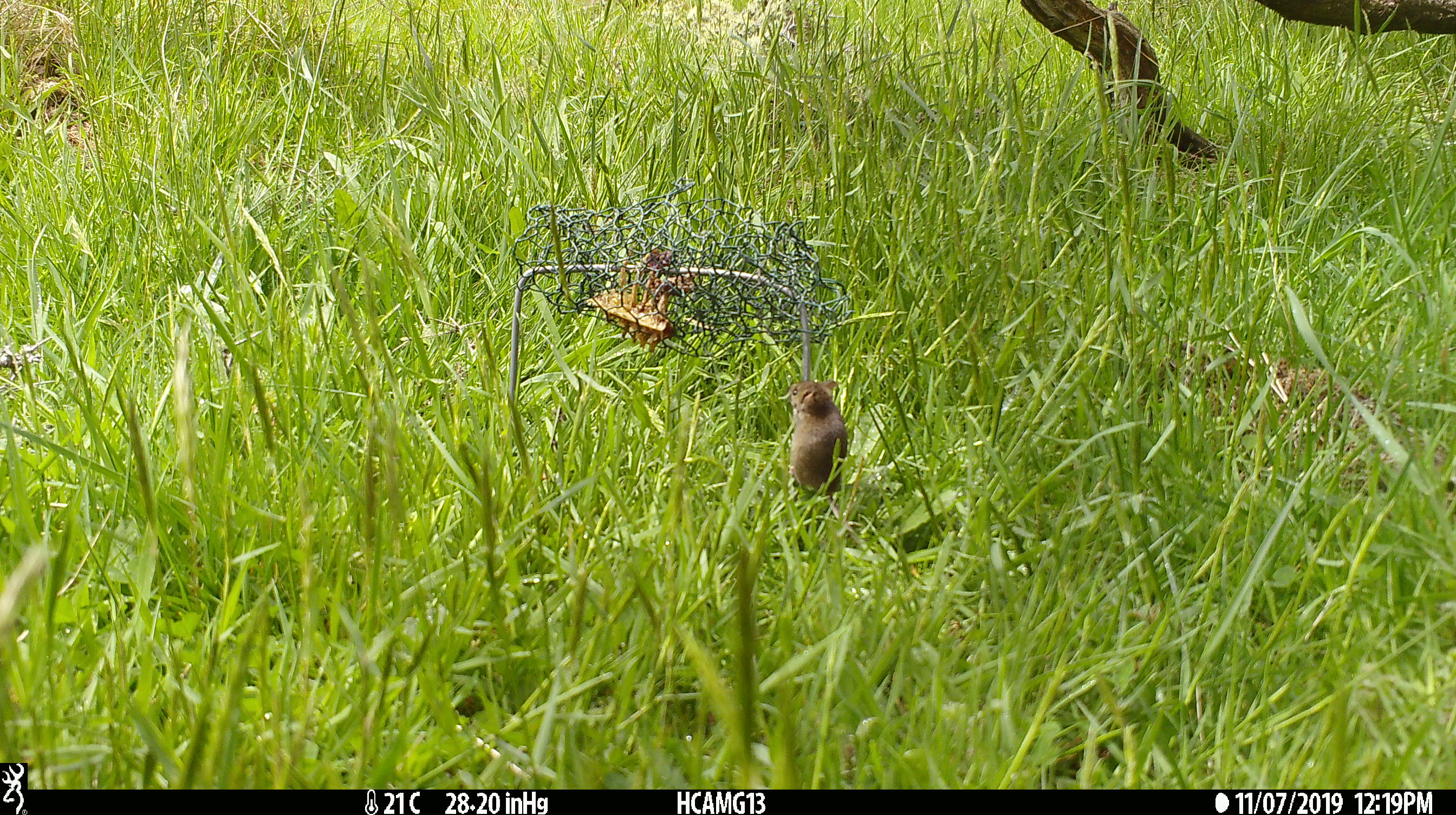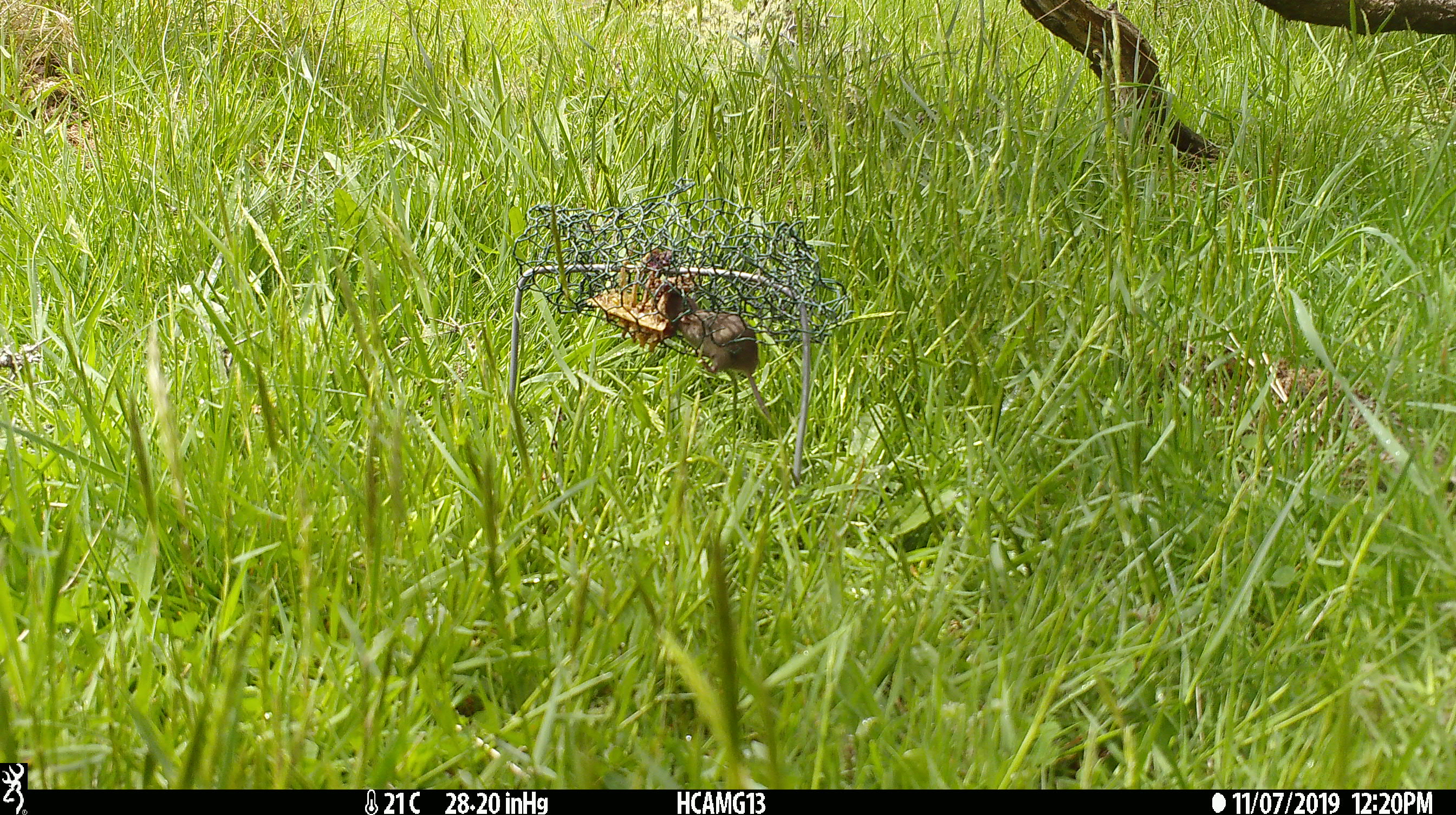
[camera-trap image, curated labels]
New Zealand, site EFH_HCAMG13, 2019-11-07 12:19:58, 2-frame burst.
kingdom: Animalia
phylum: Chordata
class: Mammalia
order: Rodentia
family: Muridae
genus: Mus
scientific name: Mus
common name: mouse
Mouse (Mus).